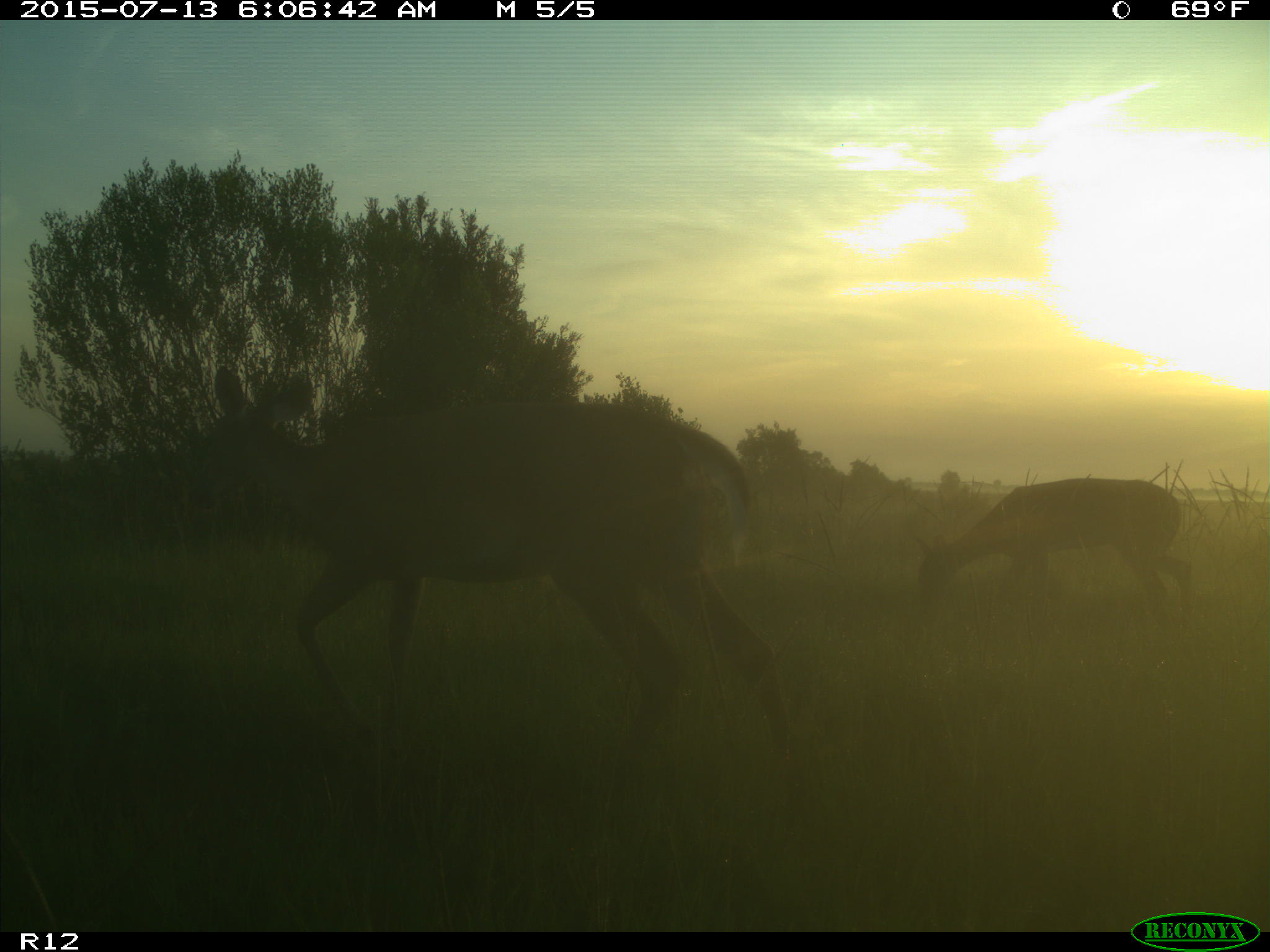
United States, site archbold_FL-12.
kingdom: Animalia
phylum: Chordata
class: Mammalia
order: Artiodactyla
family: Cervidae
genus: Odocoileus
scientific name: Odocoileus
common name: deer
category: unidentified deer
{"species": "unidentified deer (deer) (Odocoileus)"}